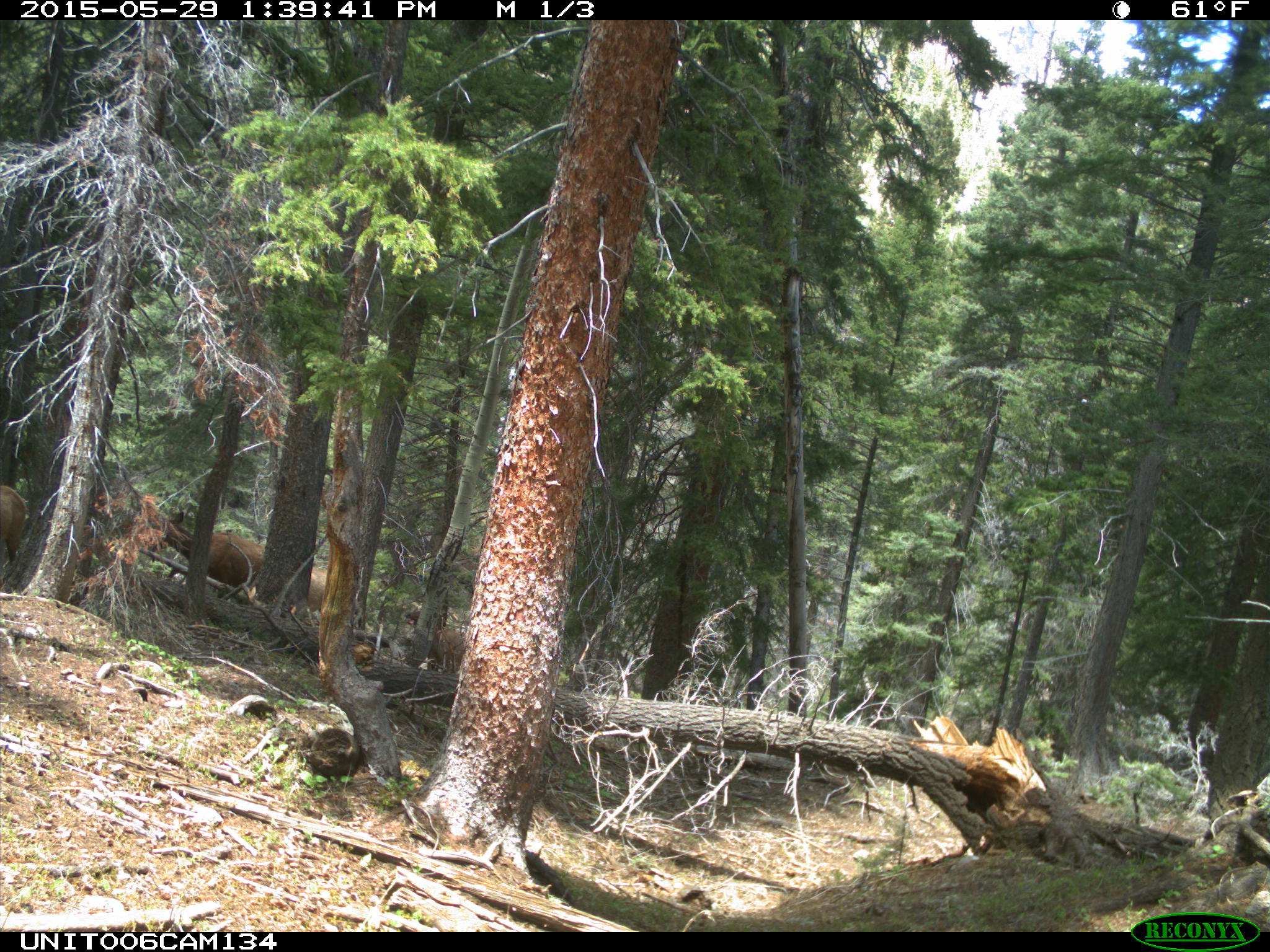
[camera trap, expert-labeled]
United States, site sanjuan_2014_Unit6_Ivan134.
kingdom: Animalia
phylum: Chordata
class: Mammalia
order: Artiodactyla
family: Cervidae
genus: Cervus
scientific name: Cervus elaphus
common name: red deer